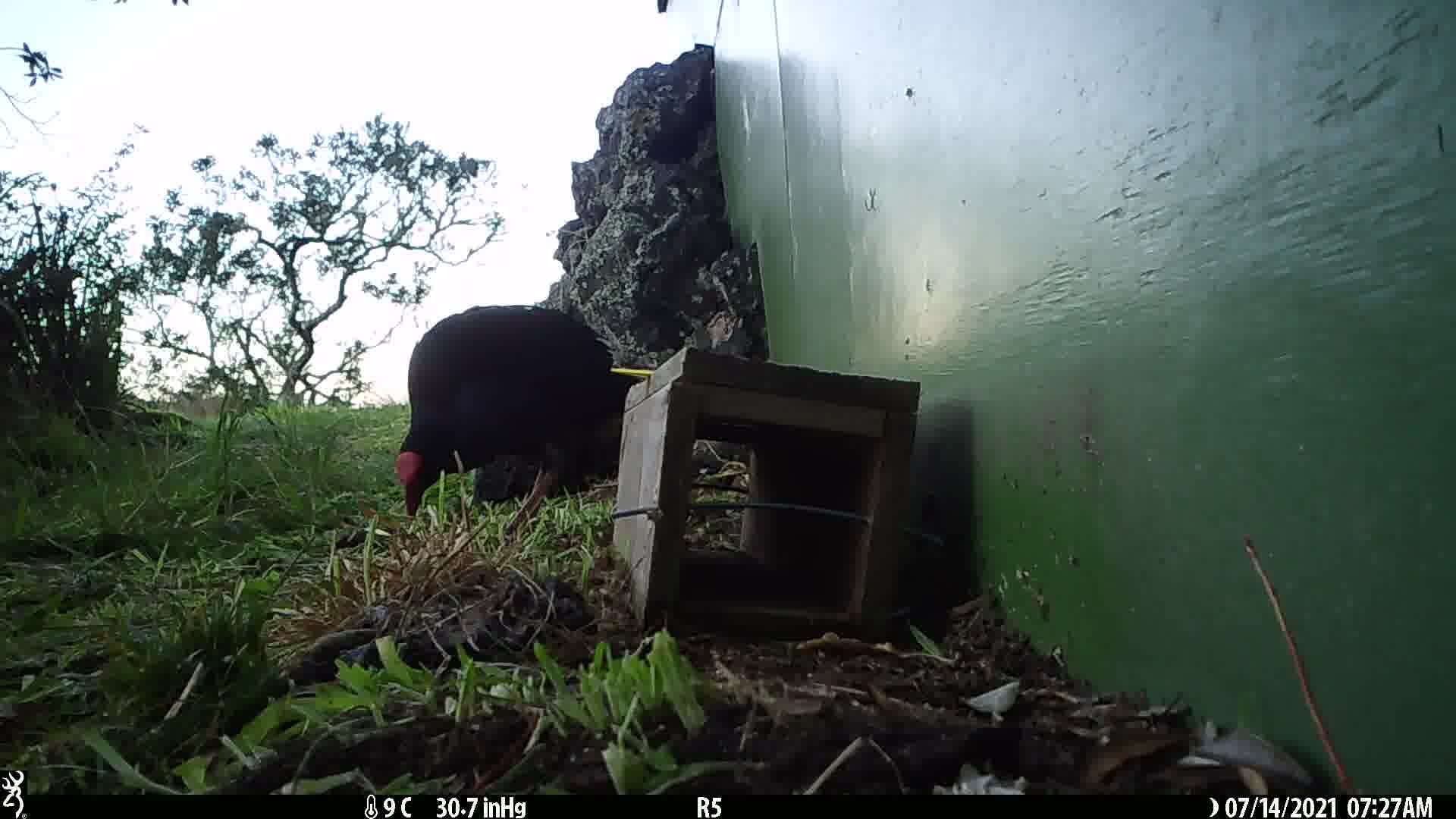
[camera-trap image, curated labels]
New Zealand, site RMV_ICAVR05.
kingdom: Animalia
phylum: Chordata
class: Aves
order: Gruiformes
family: Rallidae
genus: Porphyrio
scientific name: Porphyrio melanotus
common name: australasian swamphen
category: pukeko